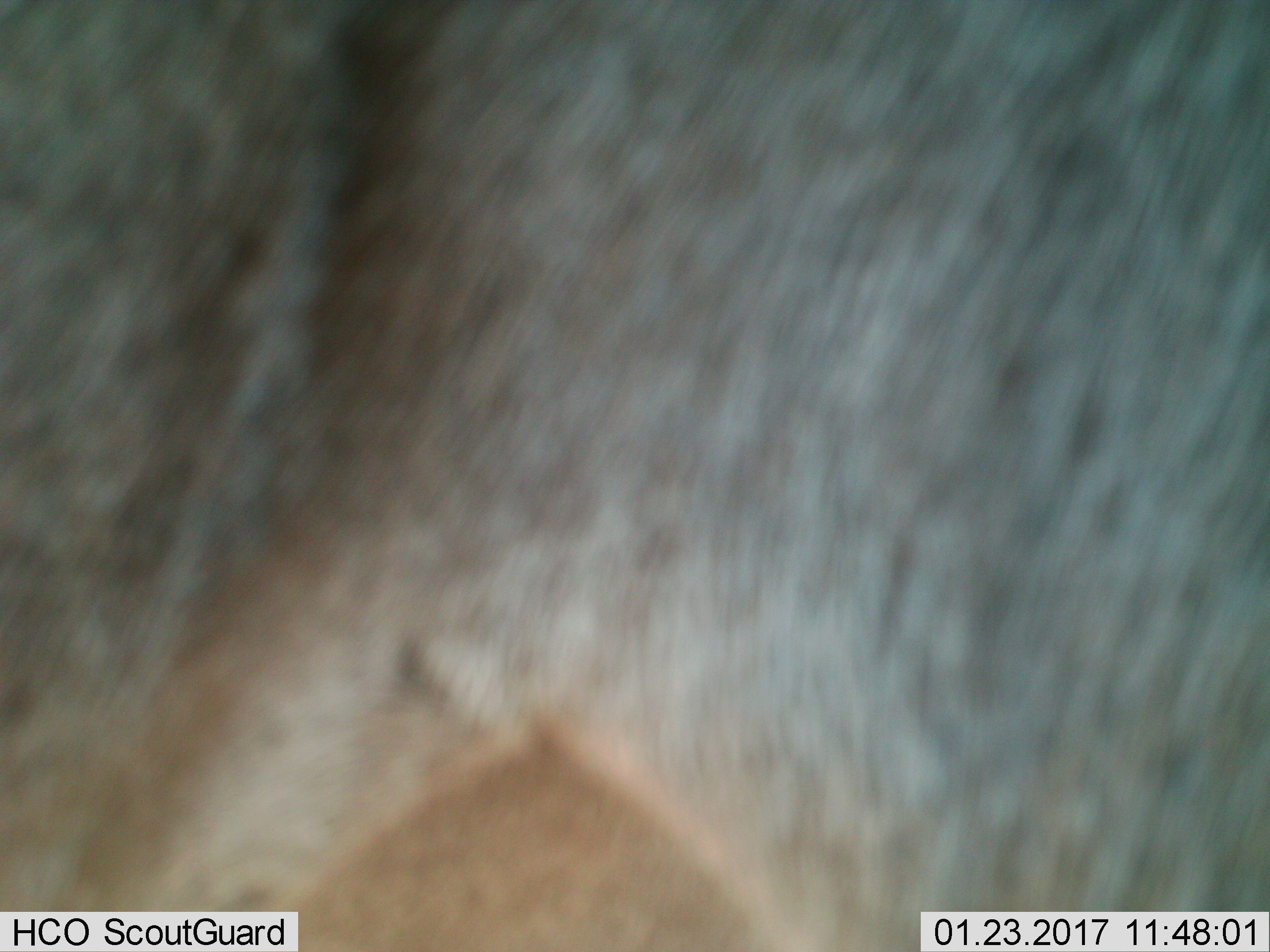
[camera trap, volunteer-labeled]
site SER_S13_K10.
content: unidentified animal